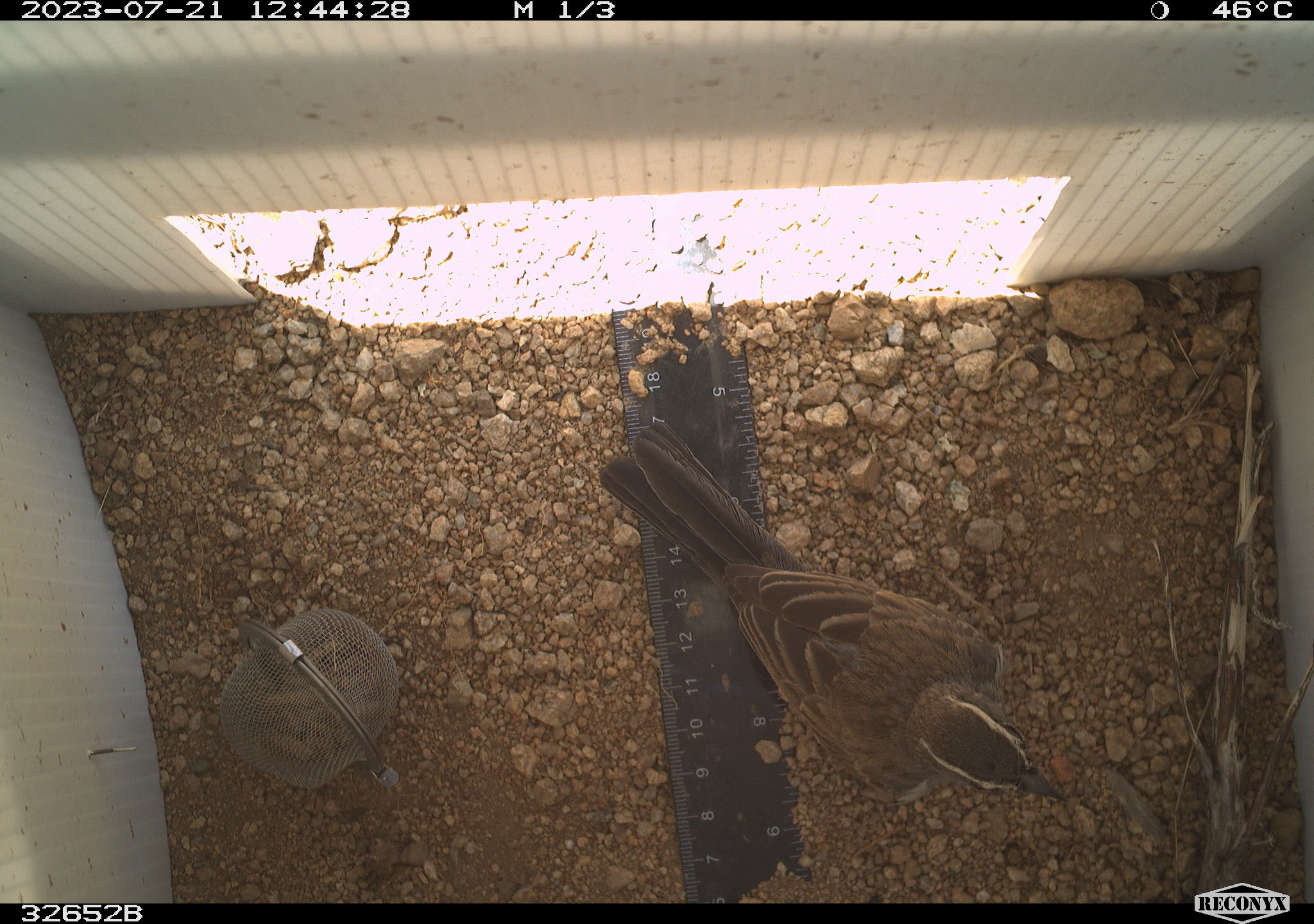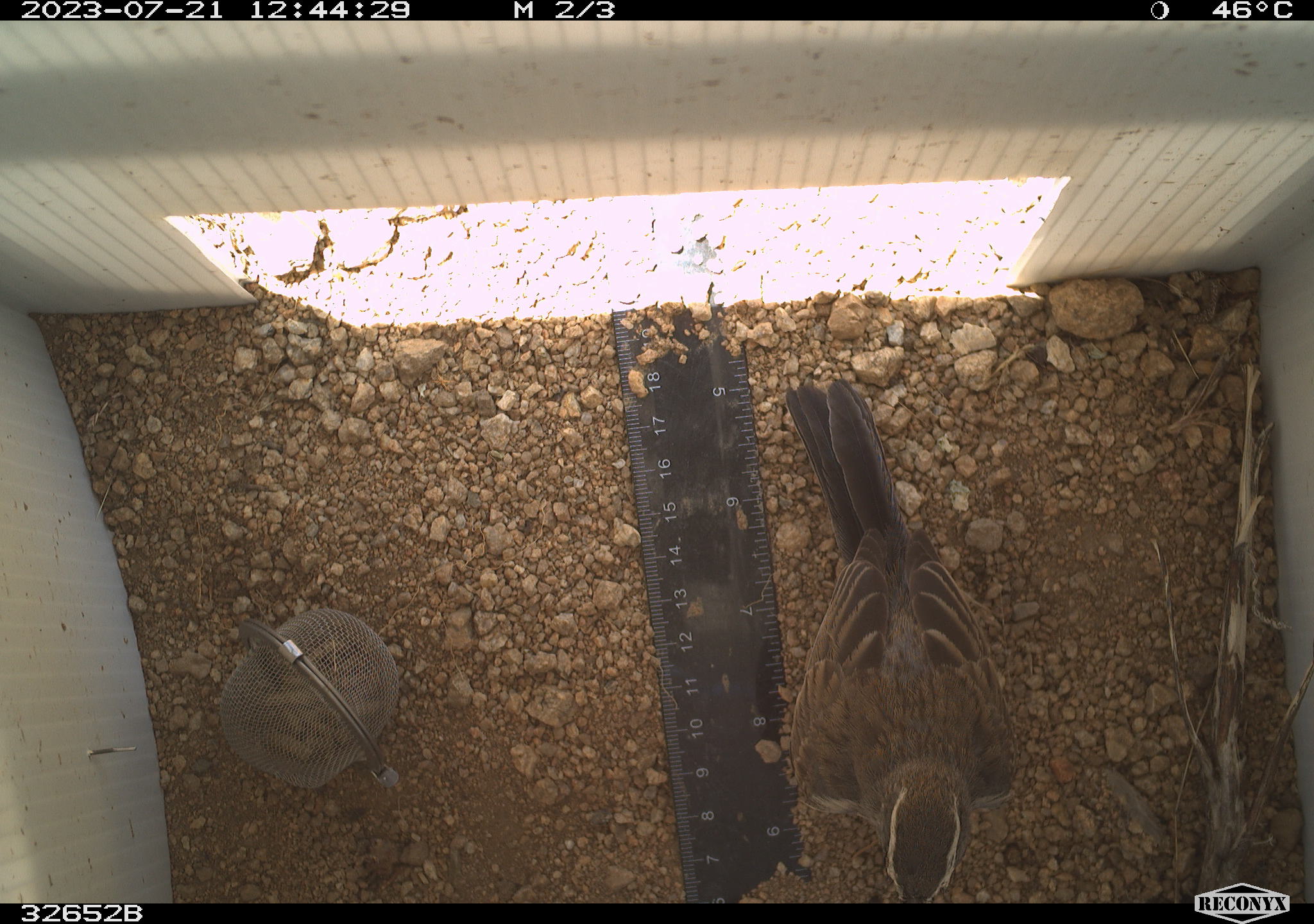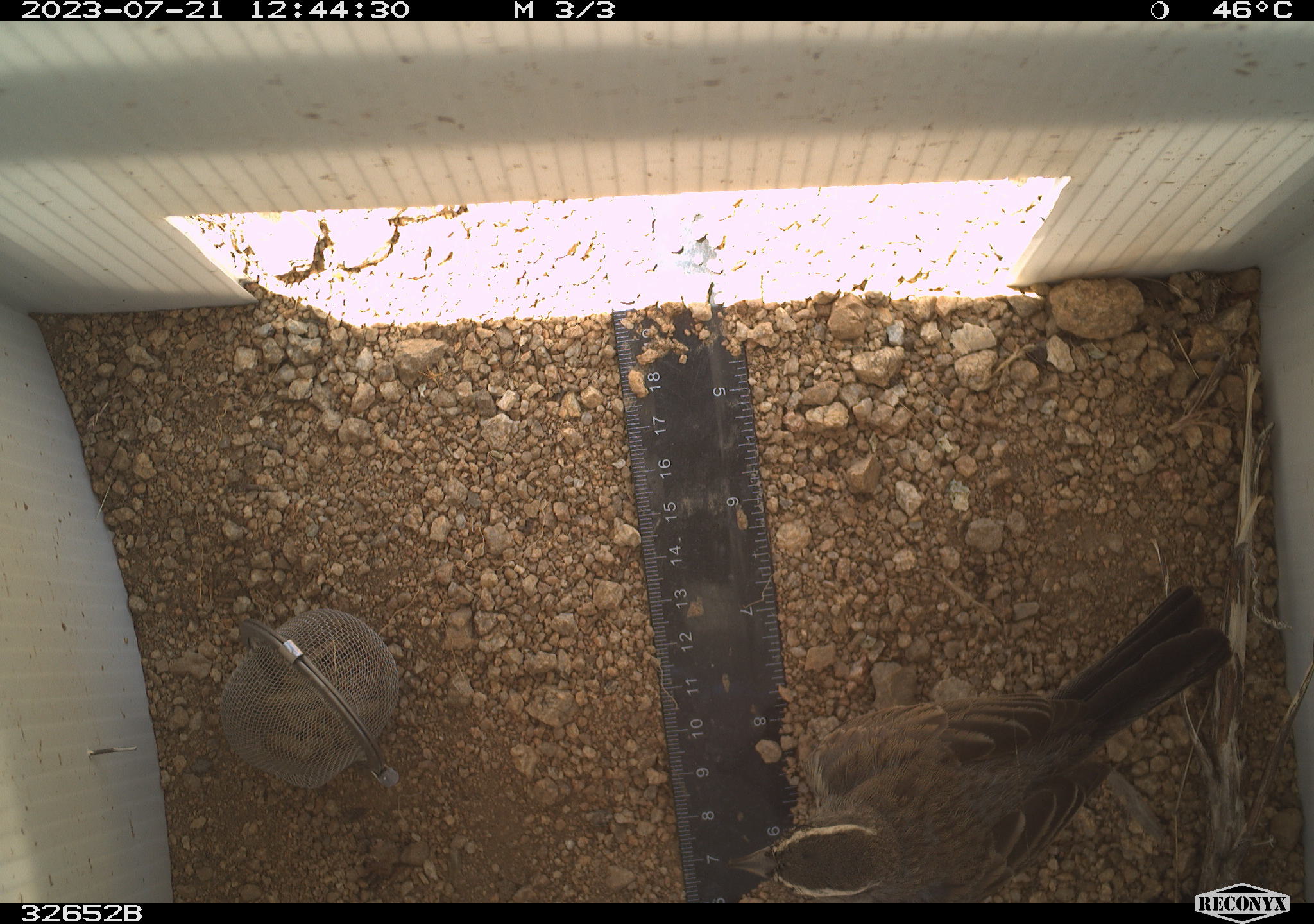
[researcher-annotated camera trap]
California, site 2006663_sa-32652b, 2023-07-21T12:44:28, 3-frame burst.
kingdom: Animalia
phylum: Chordata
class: Aves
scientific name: Aves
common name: bird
Bird (Aves).